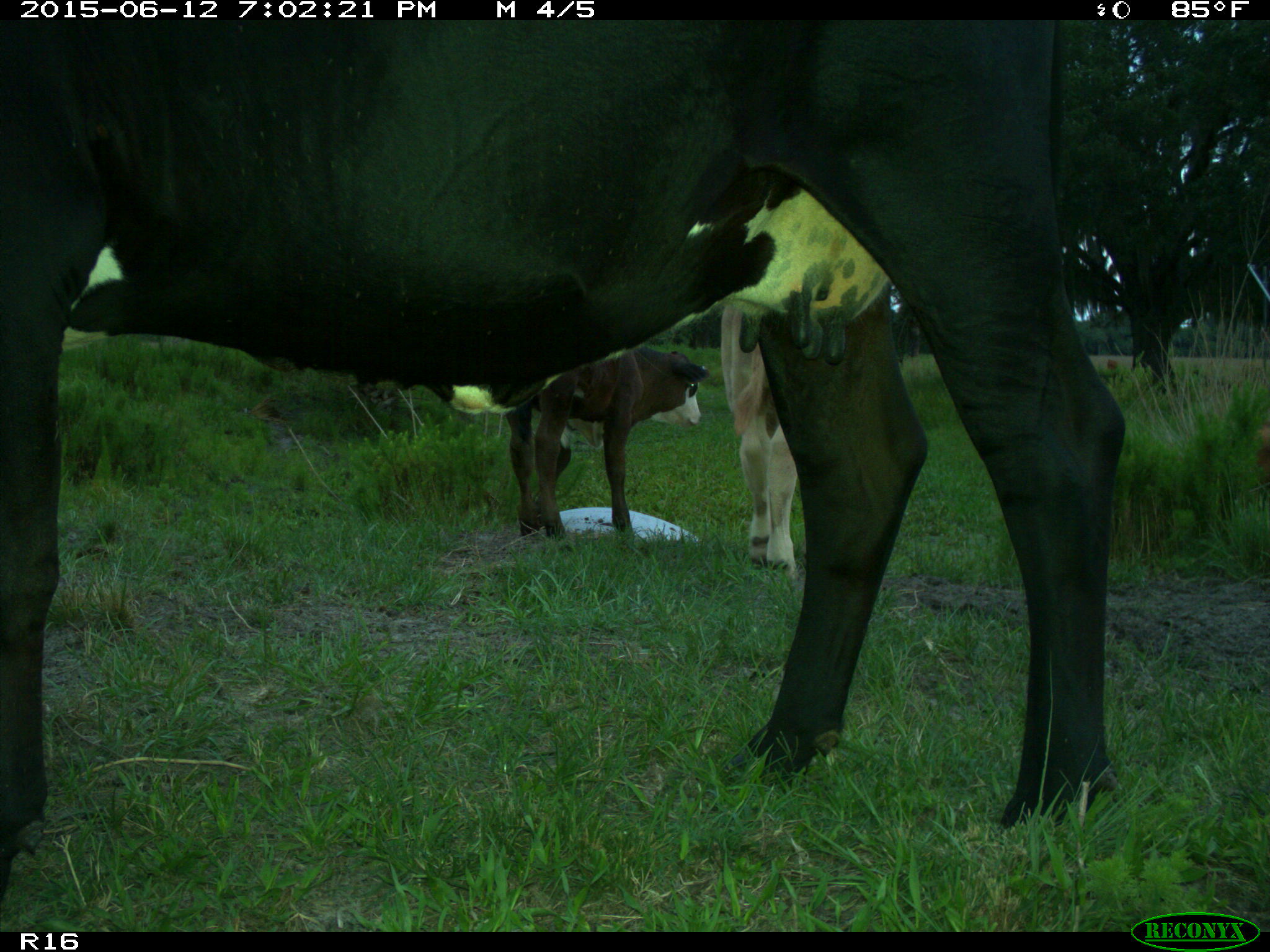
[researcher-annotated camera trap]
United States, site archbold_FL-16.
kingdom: Animalia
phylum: Chordata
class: Mammalia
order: Artiodactyla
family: Bovidae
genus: Bos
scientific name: Bos taurus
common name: domestic cow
Bos taurus (domestic cow).